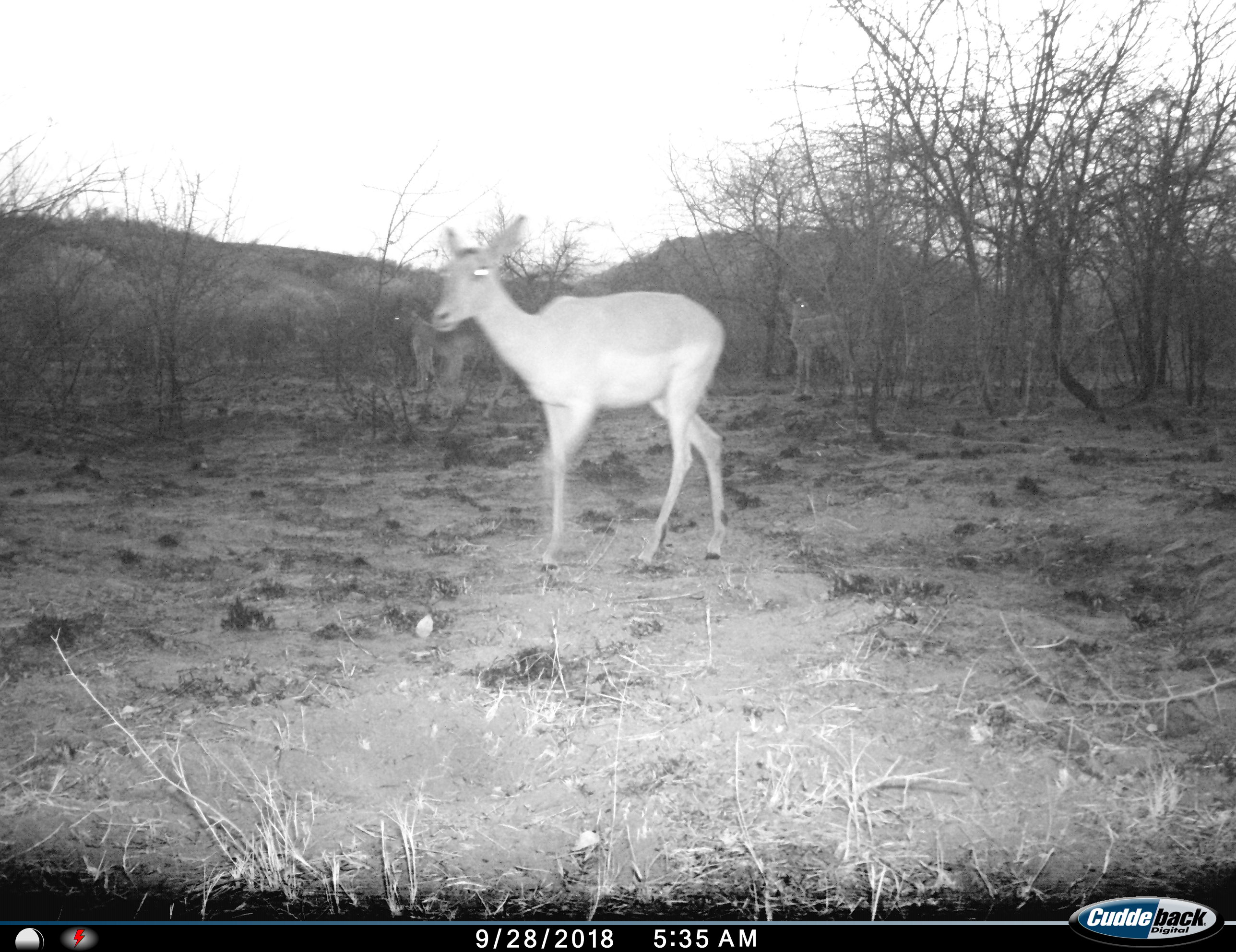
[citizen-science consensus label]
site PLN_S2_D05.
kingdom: Animalia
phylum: Chordata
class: Mammalia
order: Artiodactyla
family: Bovidae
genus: Aepyceros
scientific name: Aepyceros melampus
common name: impala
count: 3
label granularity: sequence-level